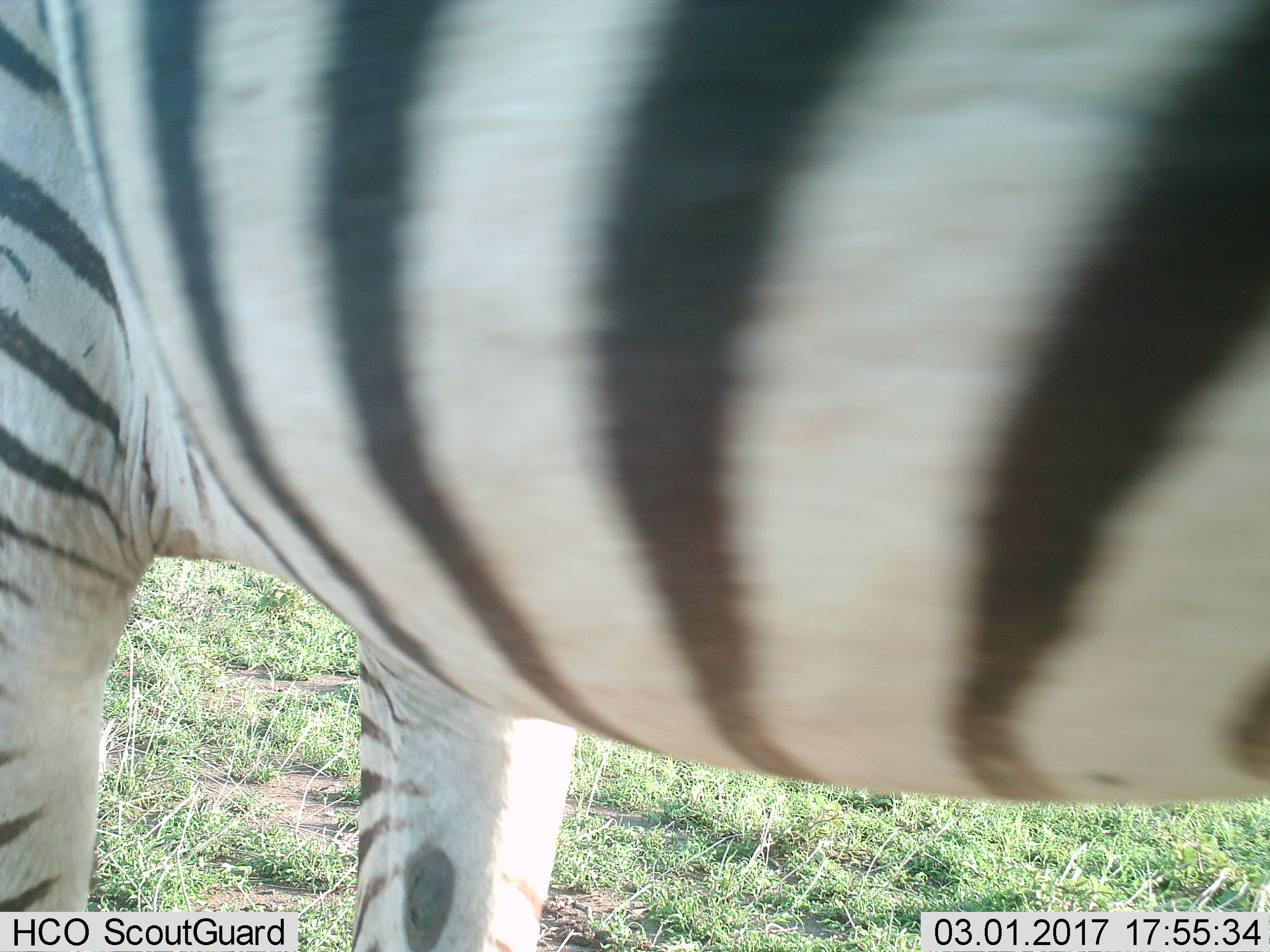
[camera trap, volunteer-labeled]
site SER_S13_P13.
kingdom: Animalia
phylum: Chordata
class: Mammalia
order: Perissodactyla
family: Equidae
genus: Equus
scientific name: Equus quagga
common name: plains zebra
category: zebraplains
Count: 1.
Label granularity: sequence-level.